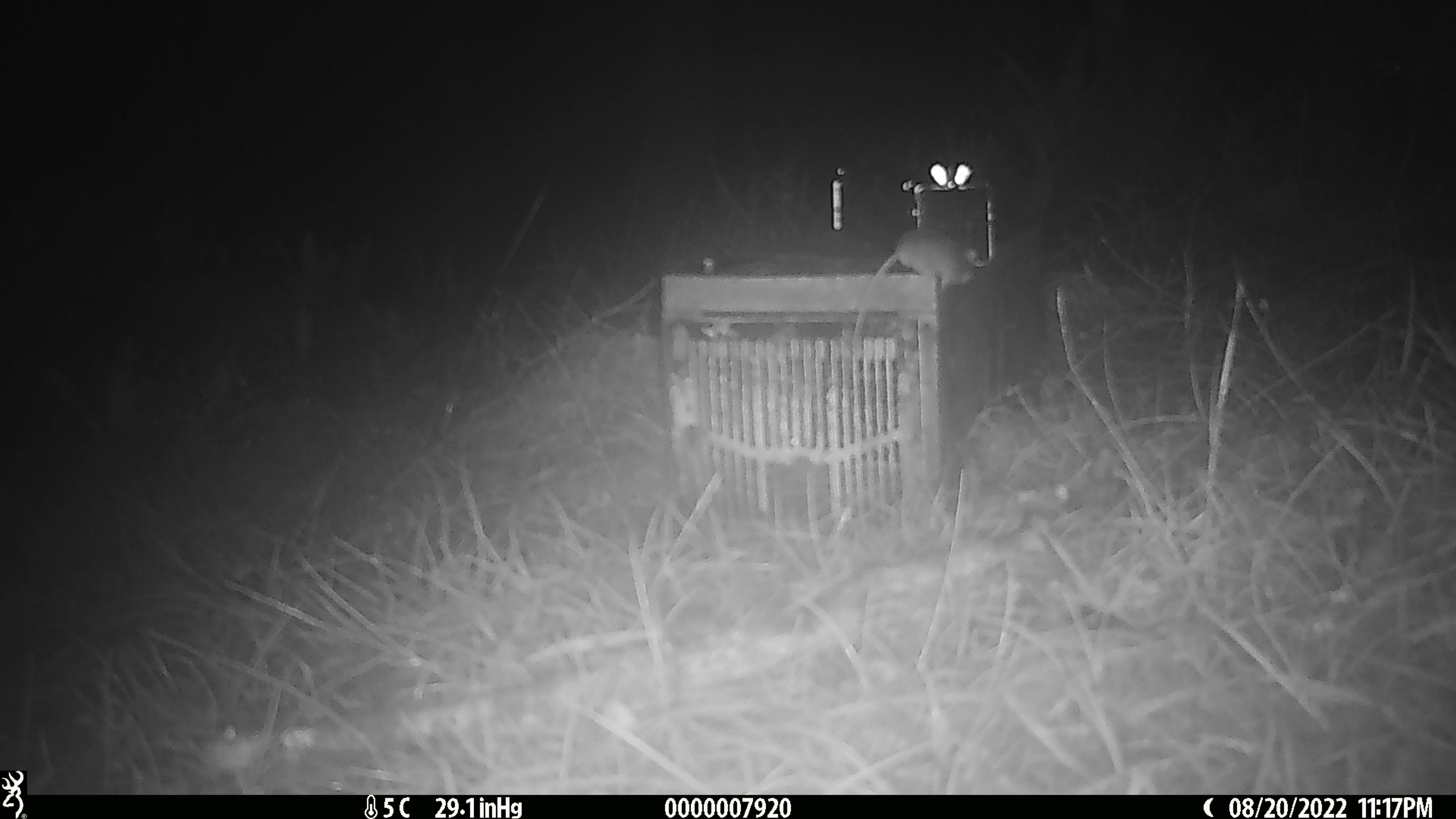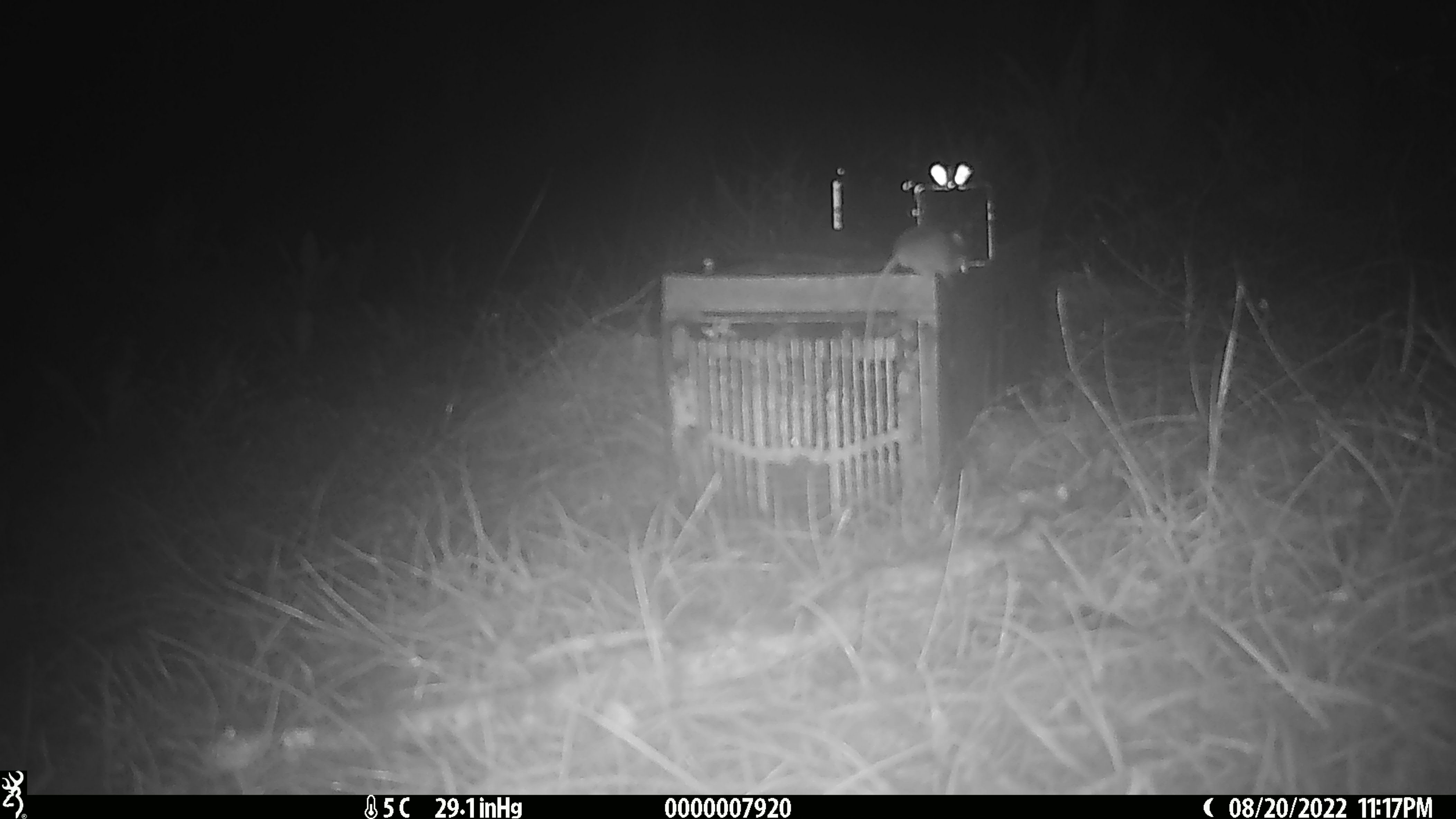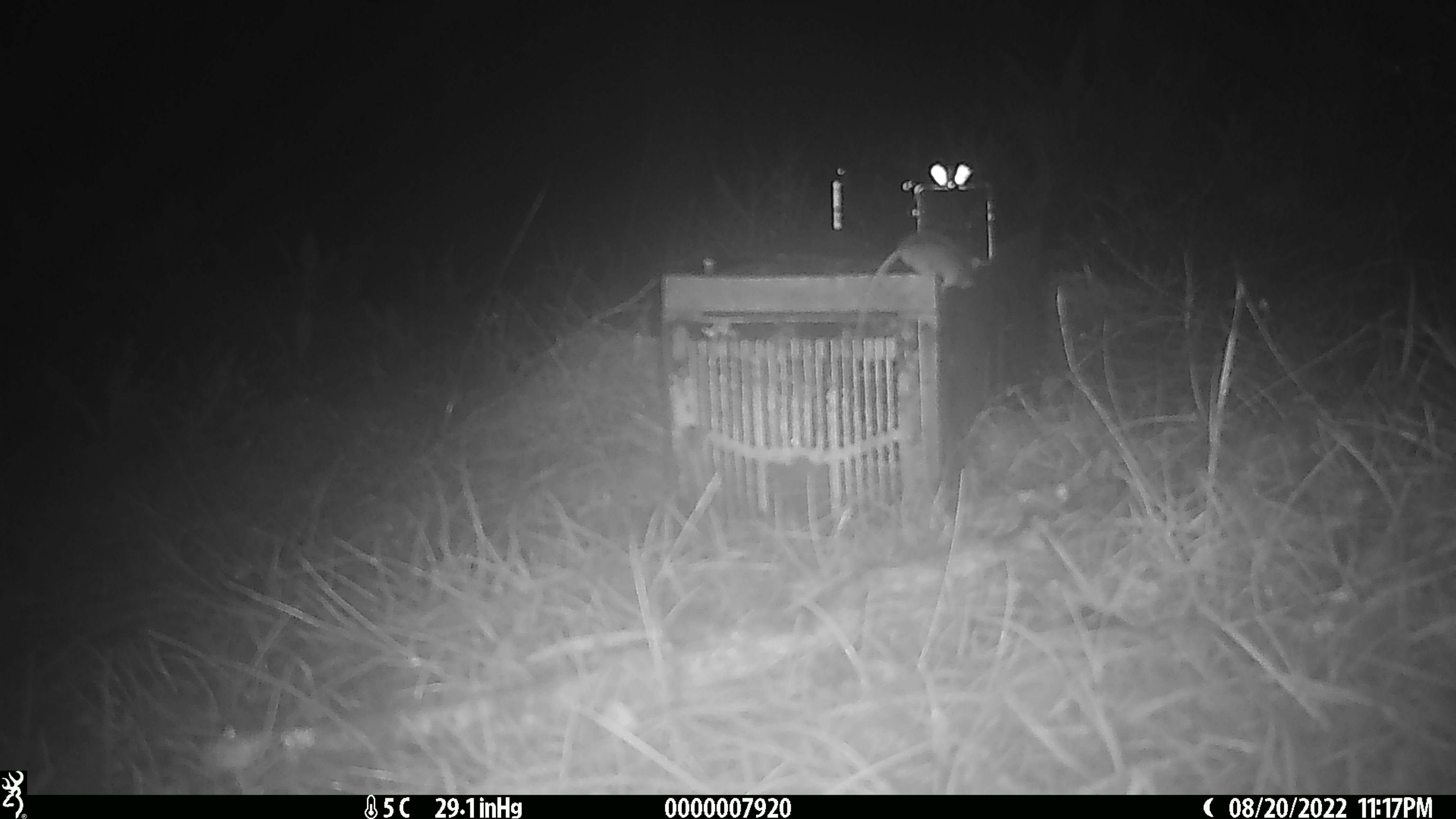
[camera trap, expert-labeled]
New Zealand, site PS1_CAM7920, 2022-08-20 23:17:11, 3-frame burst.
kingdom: Animalia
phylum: Chordata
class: Mammalia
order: Rodentia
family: Muridae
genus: Mus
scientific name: Mus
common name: mouse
Mouse (Mus).